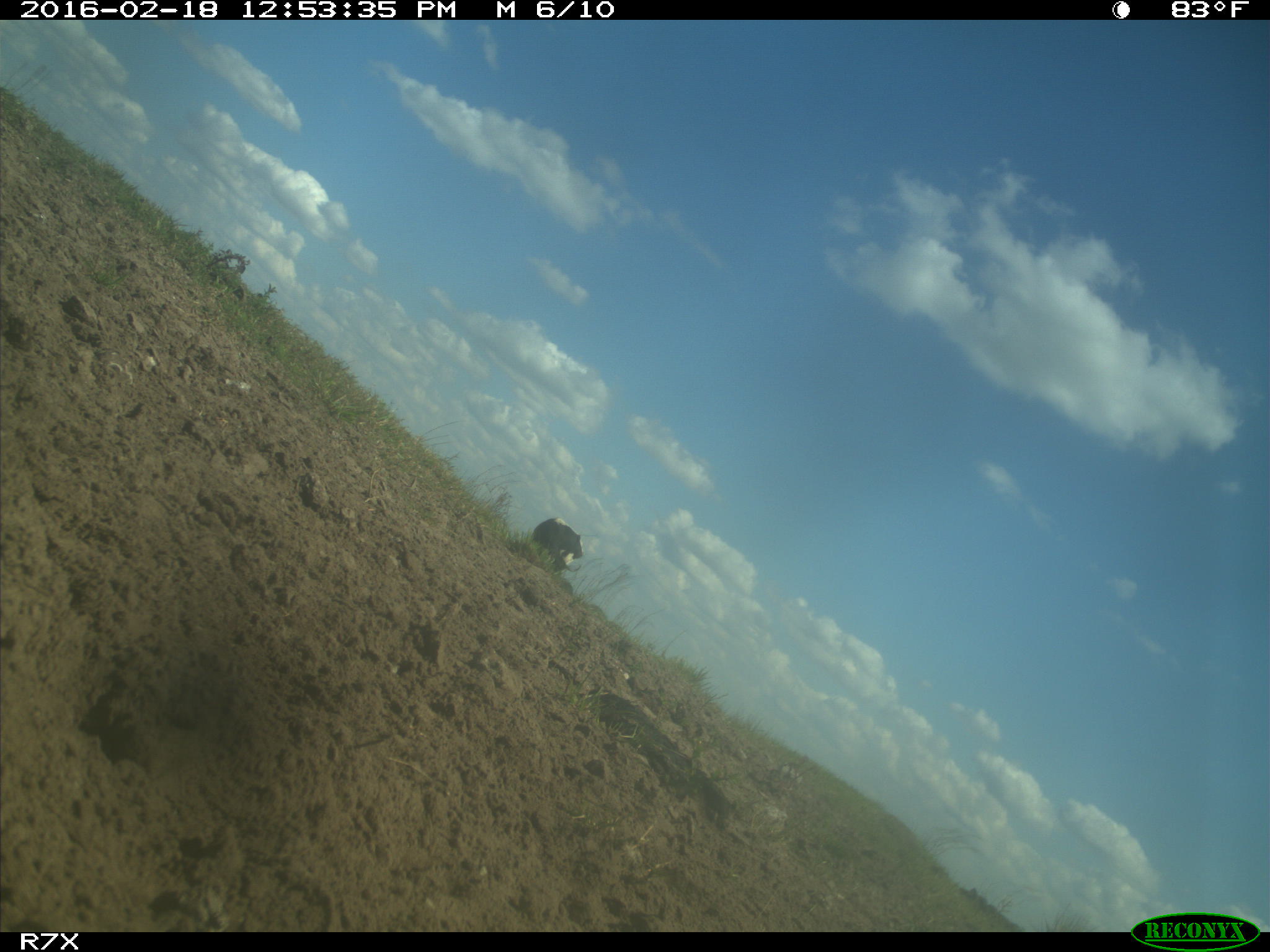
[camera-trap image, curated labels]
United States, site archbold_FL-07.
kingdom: Animalia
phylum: Chordata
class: Mammalia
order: Artiodactyla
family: Bovidae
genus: Bos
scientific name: Bos taurus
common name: domestic cow